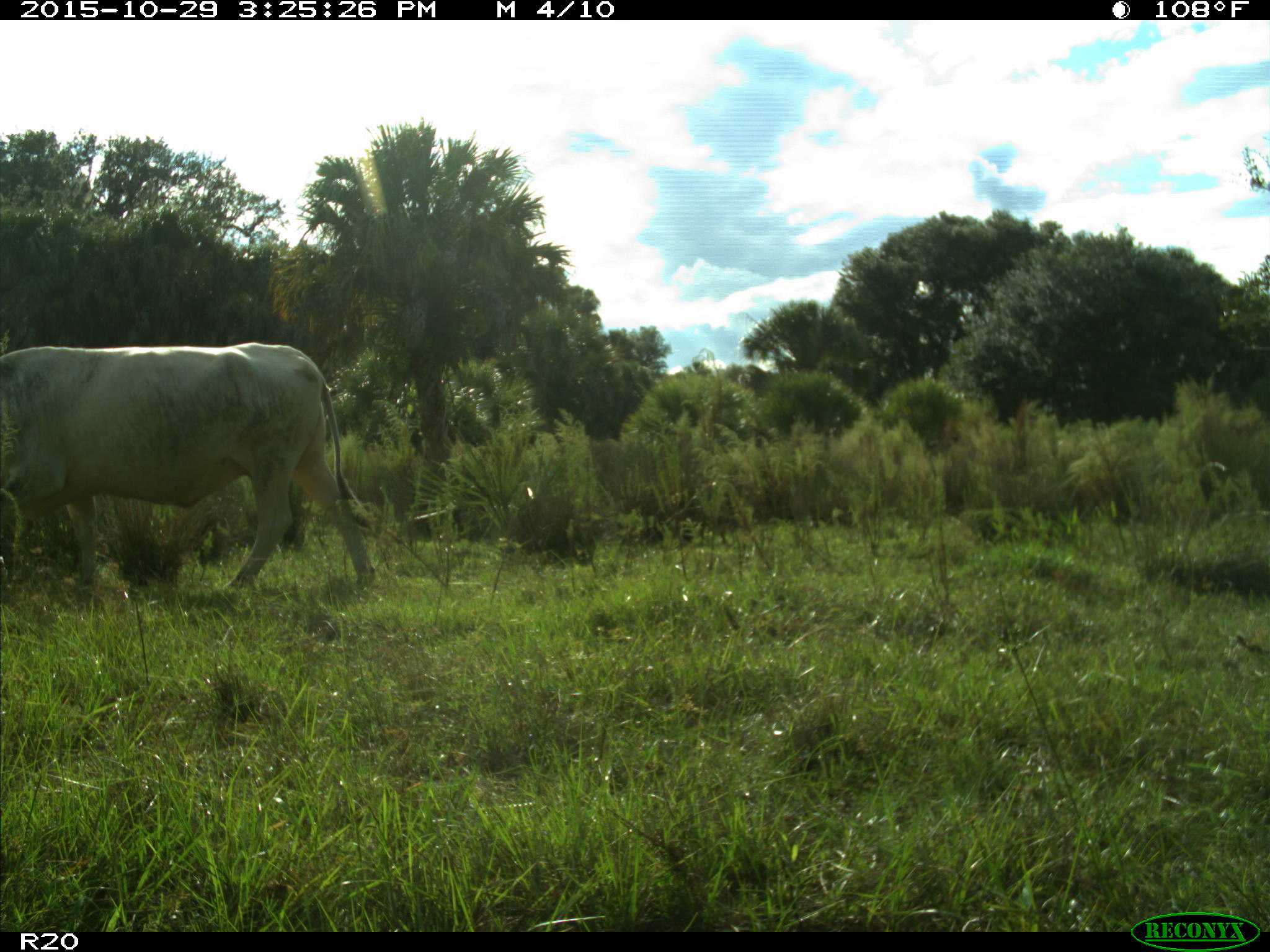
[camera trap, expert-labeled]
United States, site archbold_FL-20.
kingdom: Animalia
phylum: Chordata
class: Mammalia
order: Artiodactyla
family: Bovidae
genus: Bos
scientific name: Bos taurus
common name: domestic cow